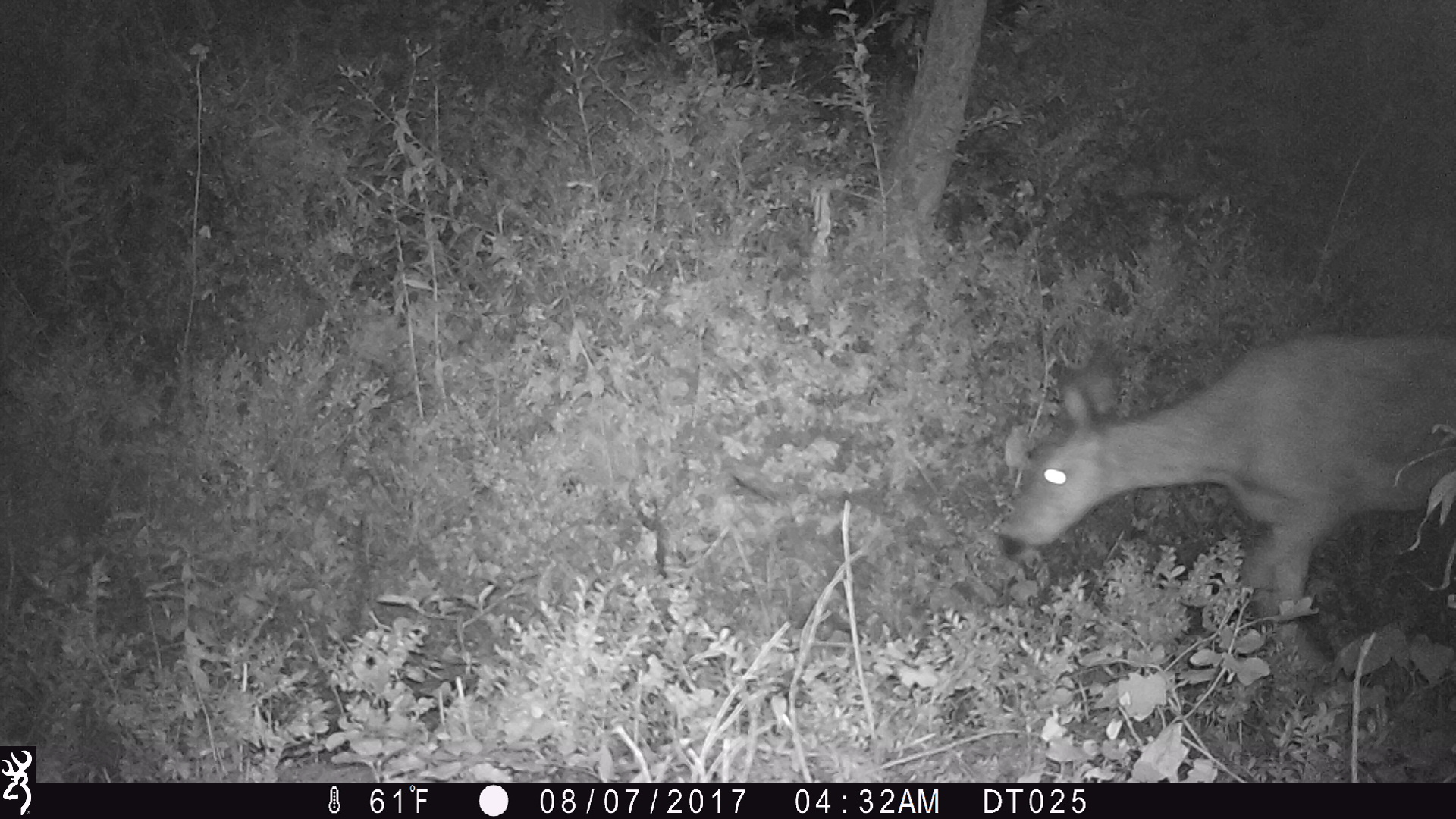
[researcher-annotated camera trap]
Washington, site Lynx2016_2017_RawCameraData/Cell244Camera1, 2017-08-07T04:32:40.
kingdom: Animalia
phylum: Chordata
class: Mammalia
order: Artiodactyla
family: Cervidae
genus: Odocoileus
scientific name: Odocoileus hemionus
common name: mule deer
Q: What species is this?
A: Odocoileus hemionus (mule deer).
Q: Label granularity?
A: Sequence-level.